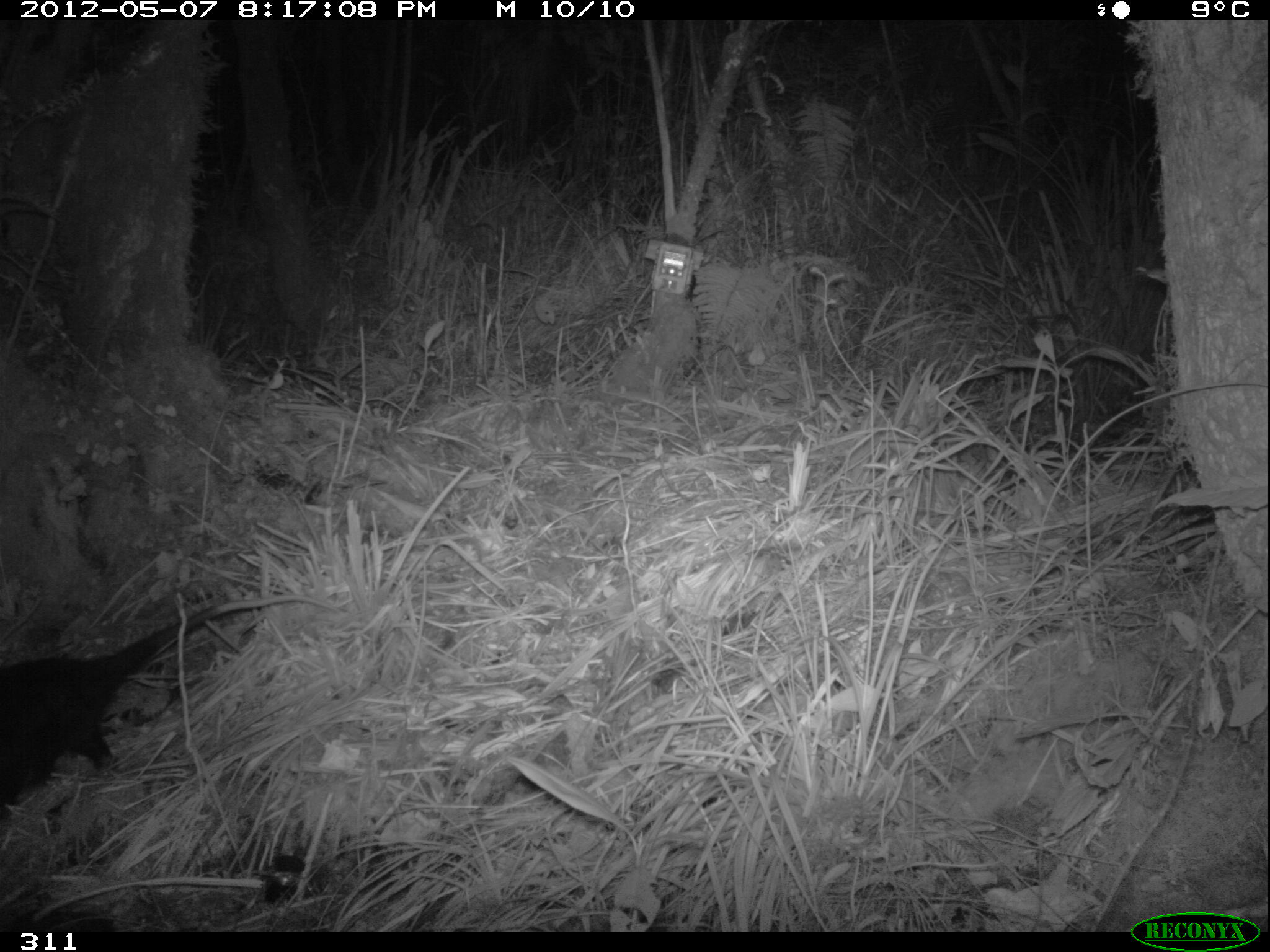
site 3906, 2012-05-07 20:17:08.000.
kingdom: Animalia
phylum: Chordata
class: Mammalia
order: Didelphimorphia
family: Didelphidae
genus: Didelphis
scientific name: Didelphis pernigra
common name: andean white-eared opossum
Didelphis pernigra (andean white-eared opossum).